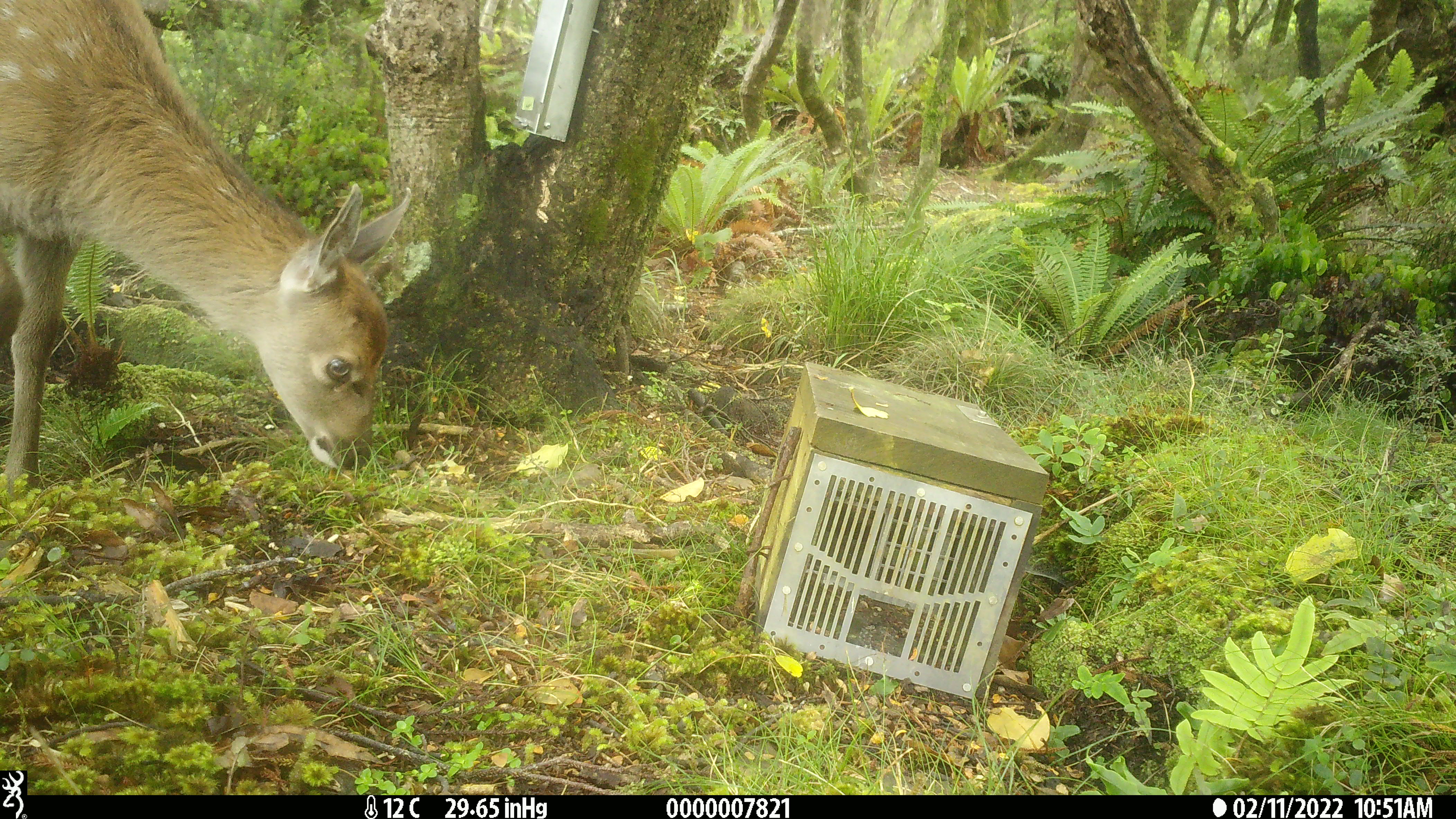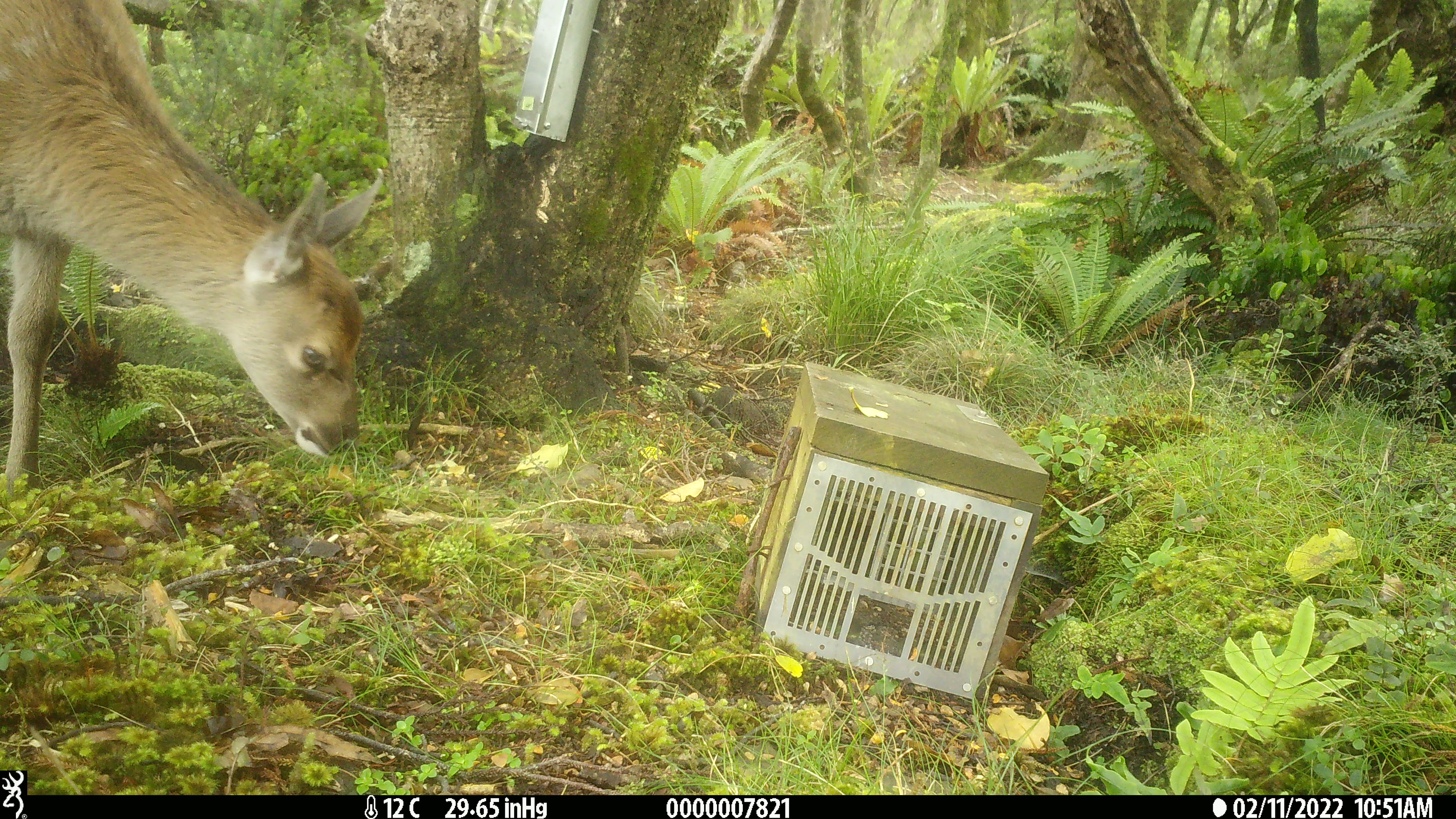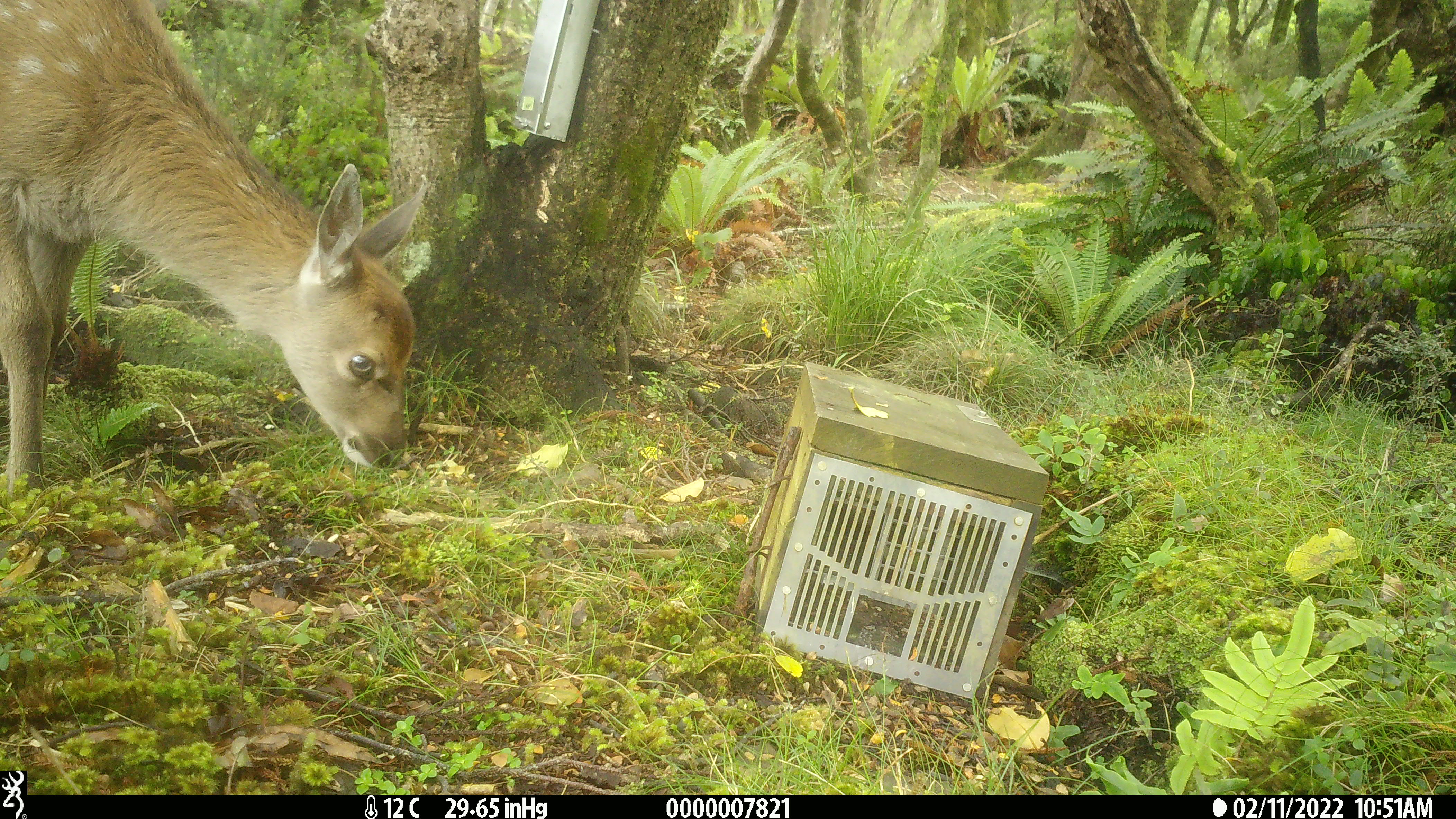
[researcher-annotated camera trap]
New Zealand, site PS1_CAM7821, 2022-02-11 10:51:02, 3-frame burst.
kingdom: Animalia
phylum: Chordata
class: Mammalia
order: Artiodactyla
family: Cervidae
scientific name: Cervidae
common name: deer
Deer (Cervidae).